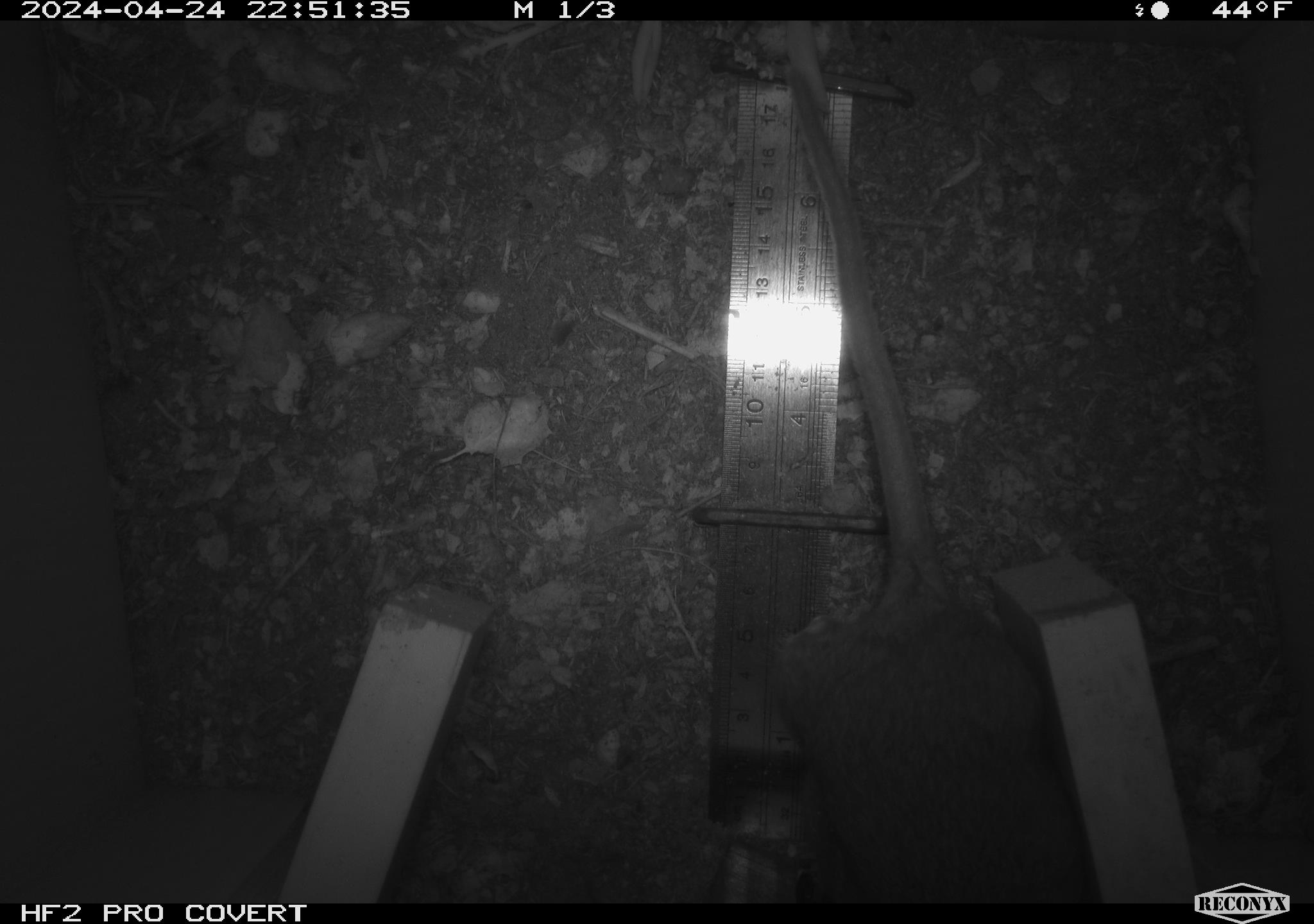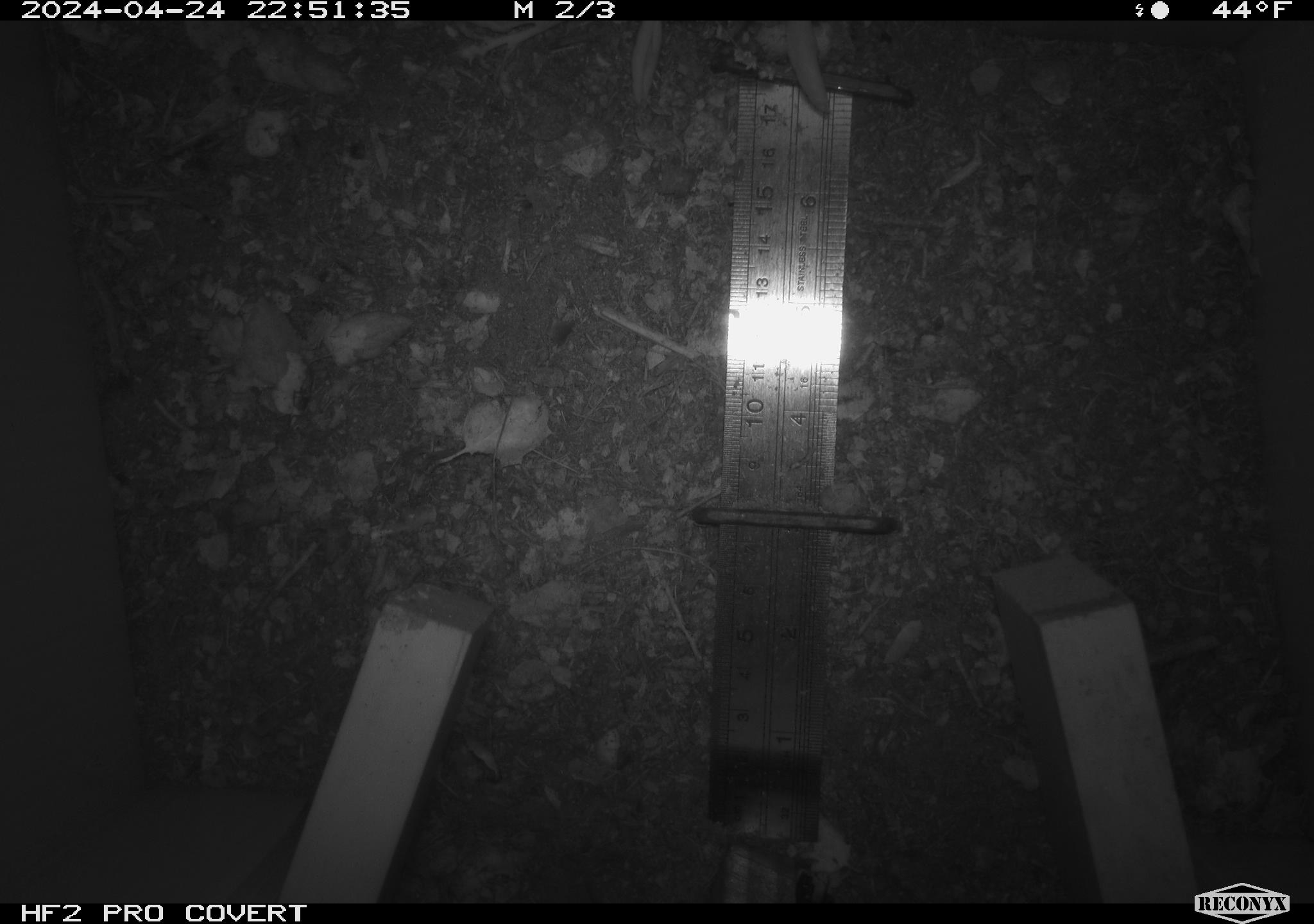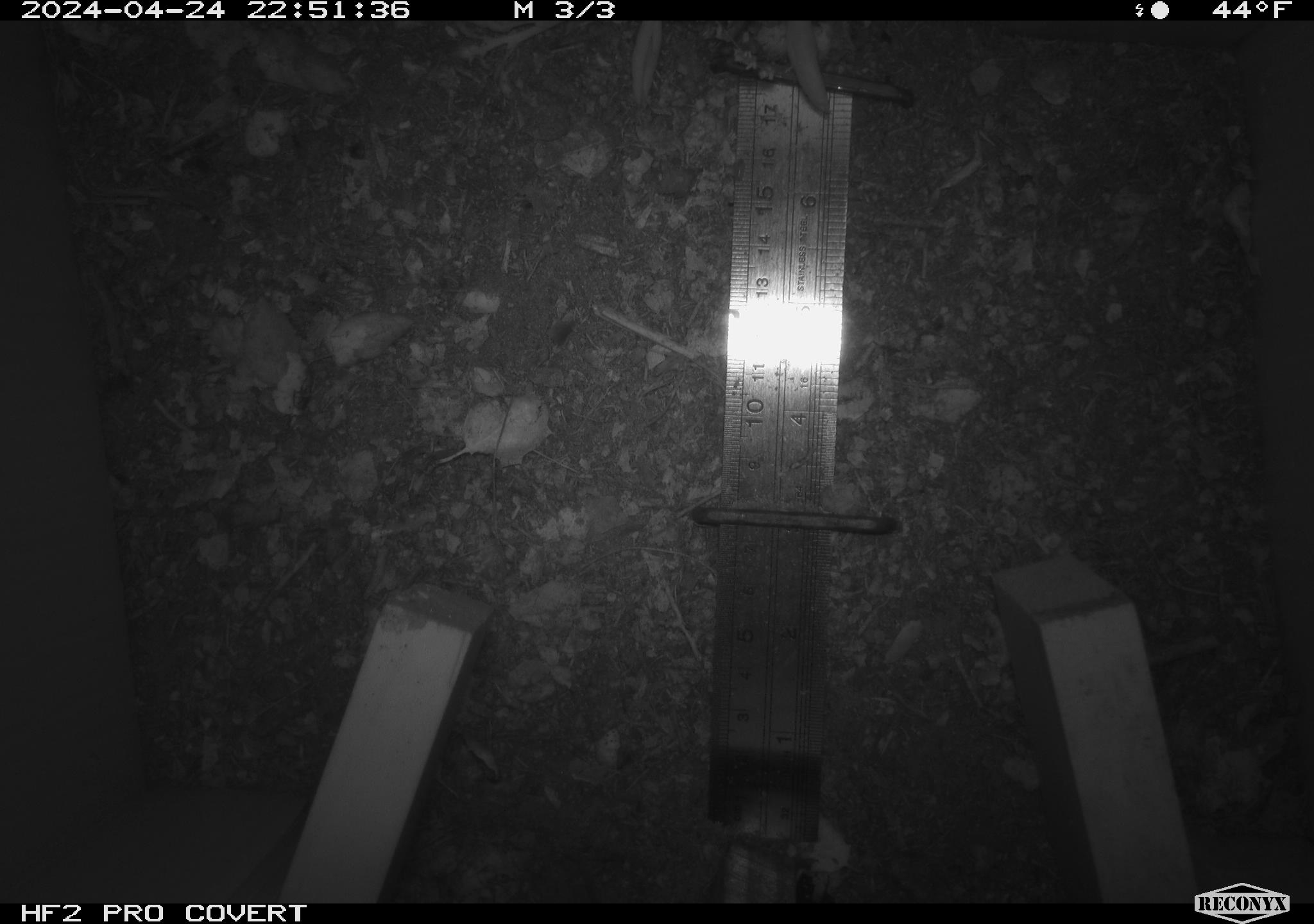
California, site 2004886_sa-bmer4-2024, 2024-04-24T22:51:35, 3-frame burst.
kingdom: Animalia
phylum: Chordata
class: Mammalia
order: Rodentia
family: Muridae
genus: Rattus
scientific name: Rattus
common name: rat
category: rattus species